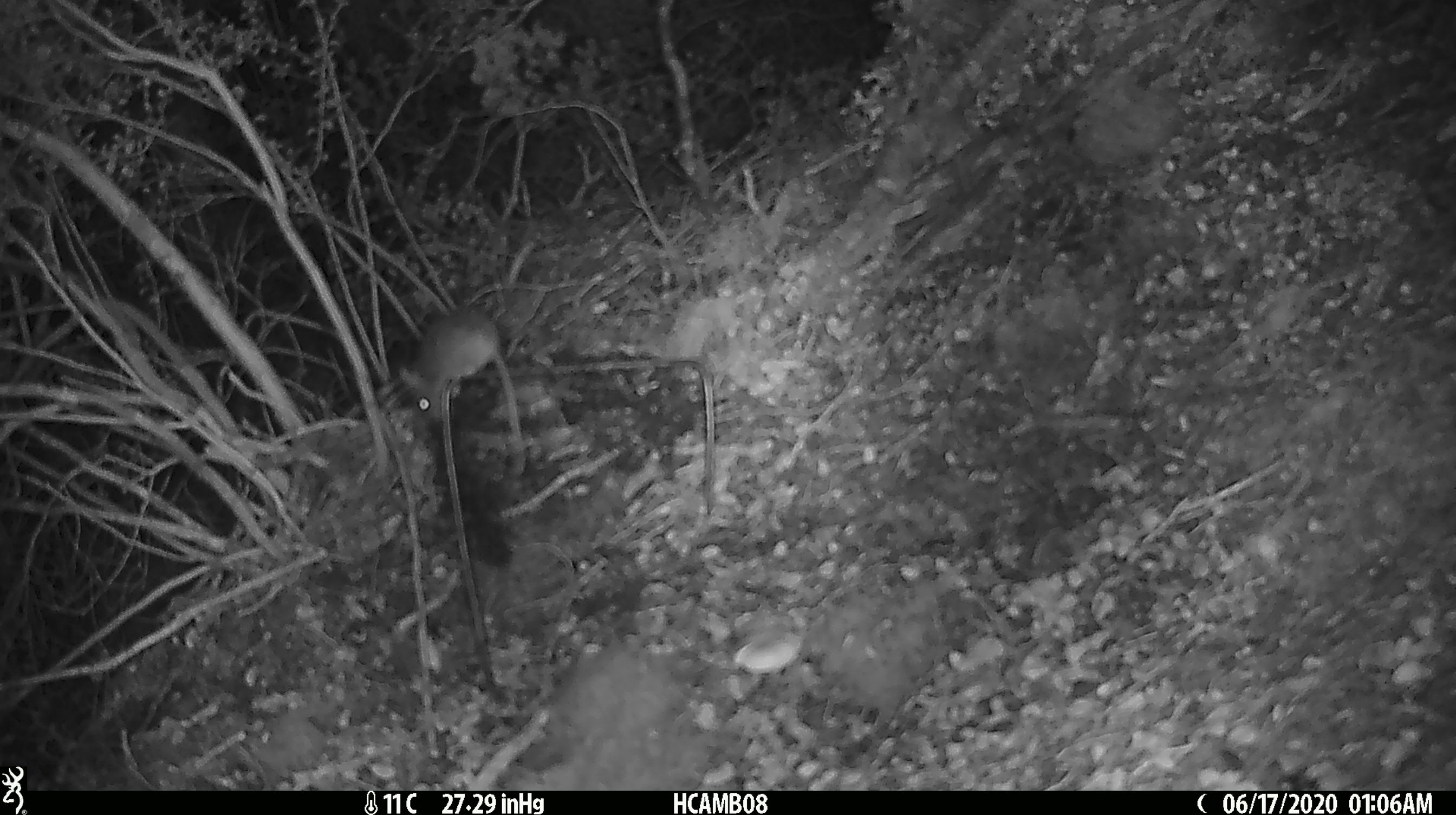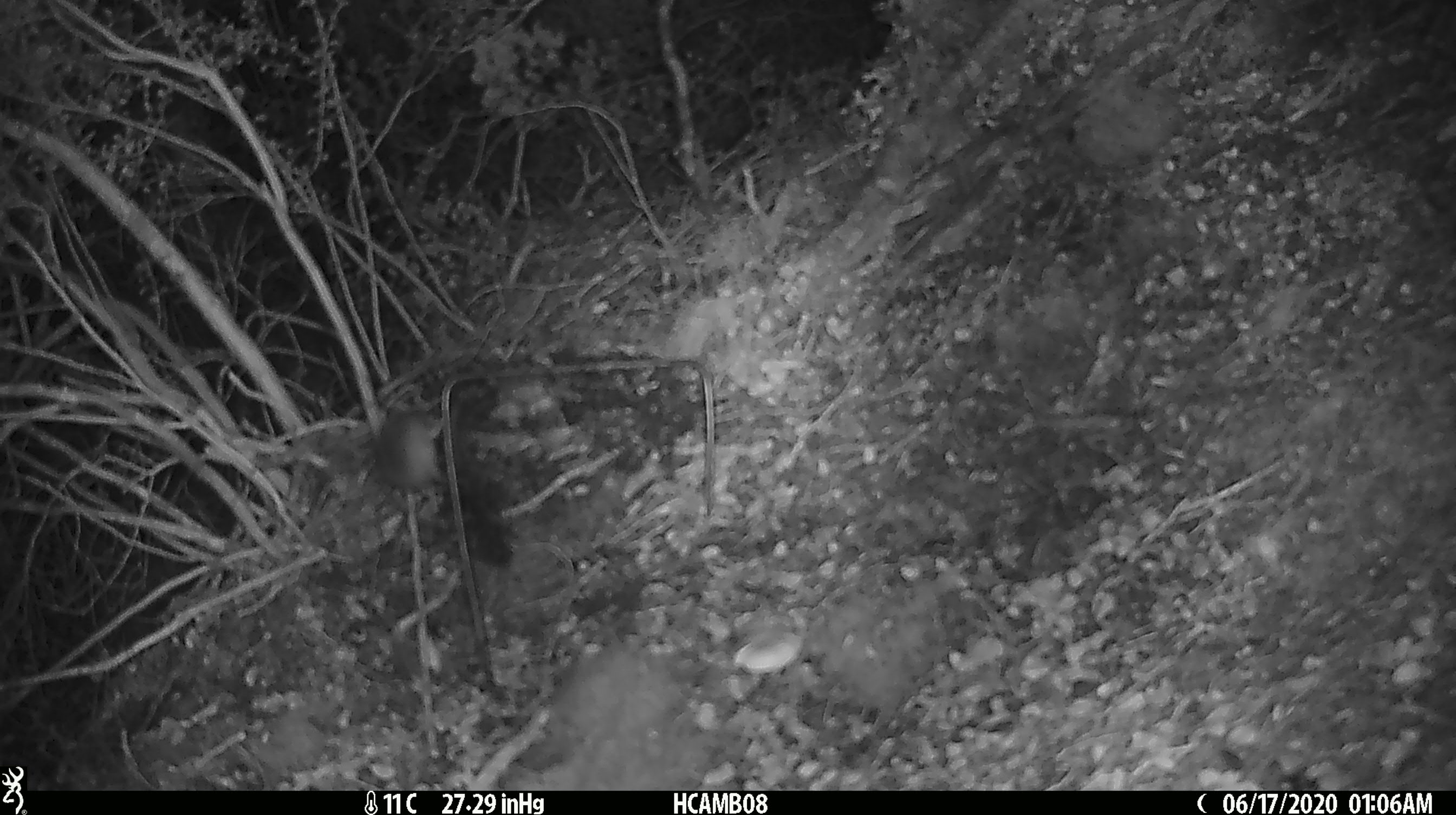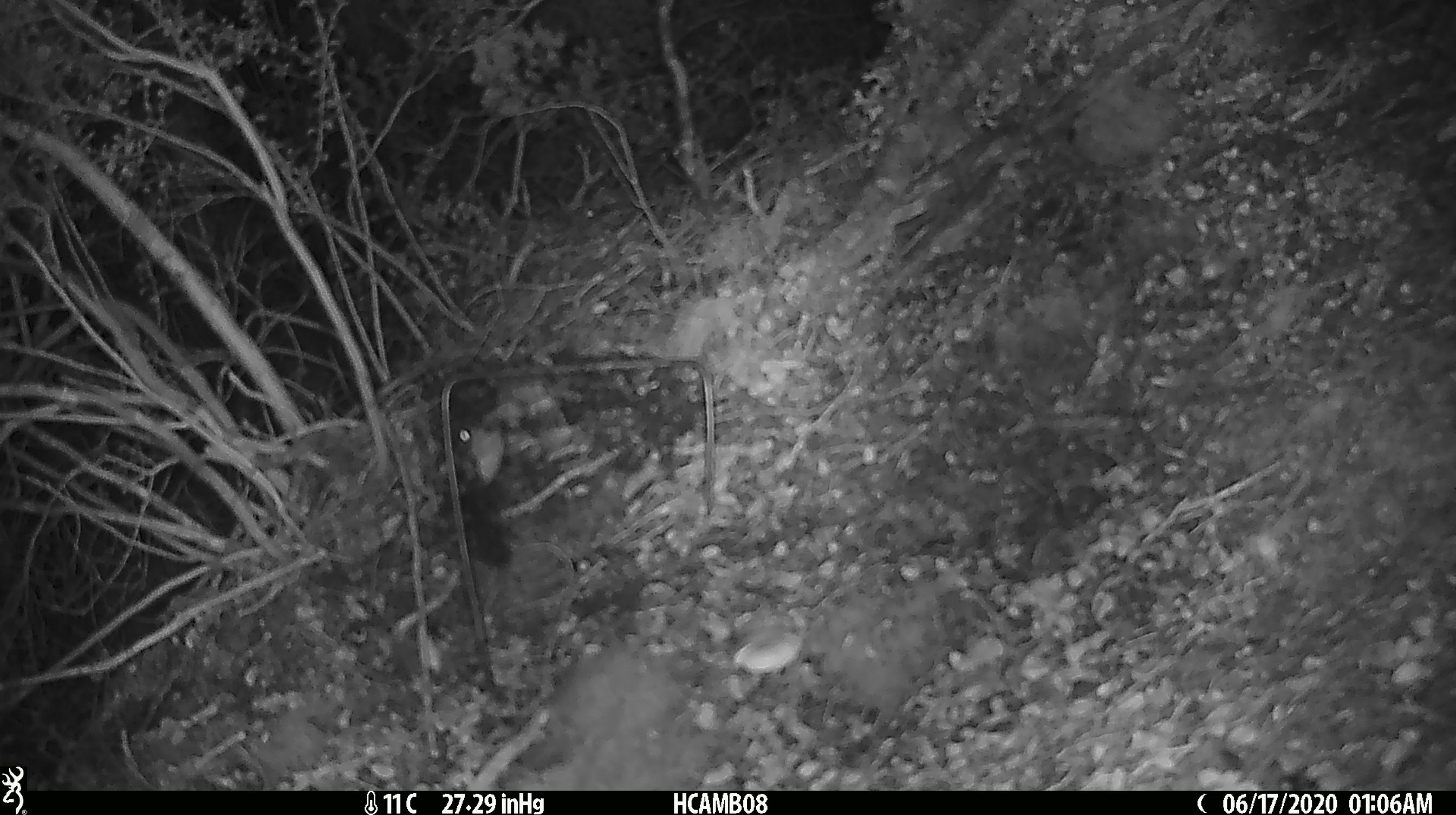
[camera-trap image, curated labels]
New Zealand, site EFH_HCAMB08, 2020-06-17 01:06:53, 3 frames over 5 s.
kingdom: Animalia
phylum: Chordata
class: Mammalia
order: Rodentia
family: Muridae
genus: Mus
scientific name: Mus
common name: mouse